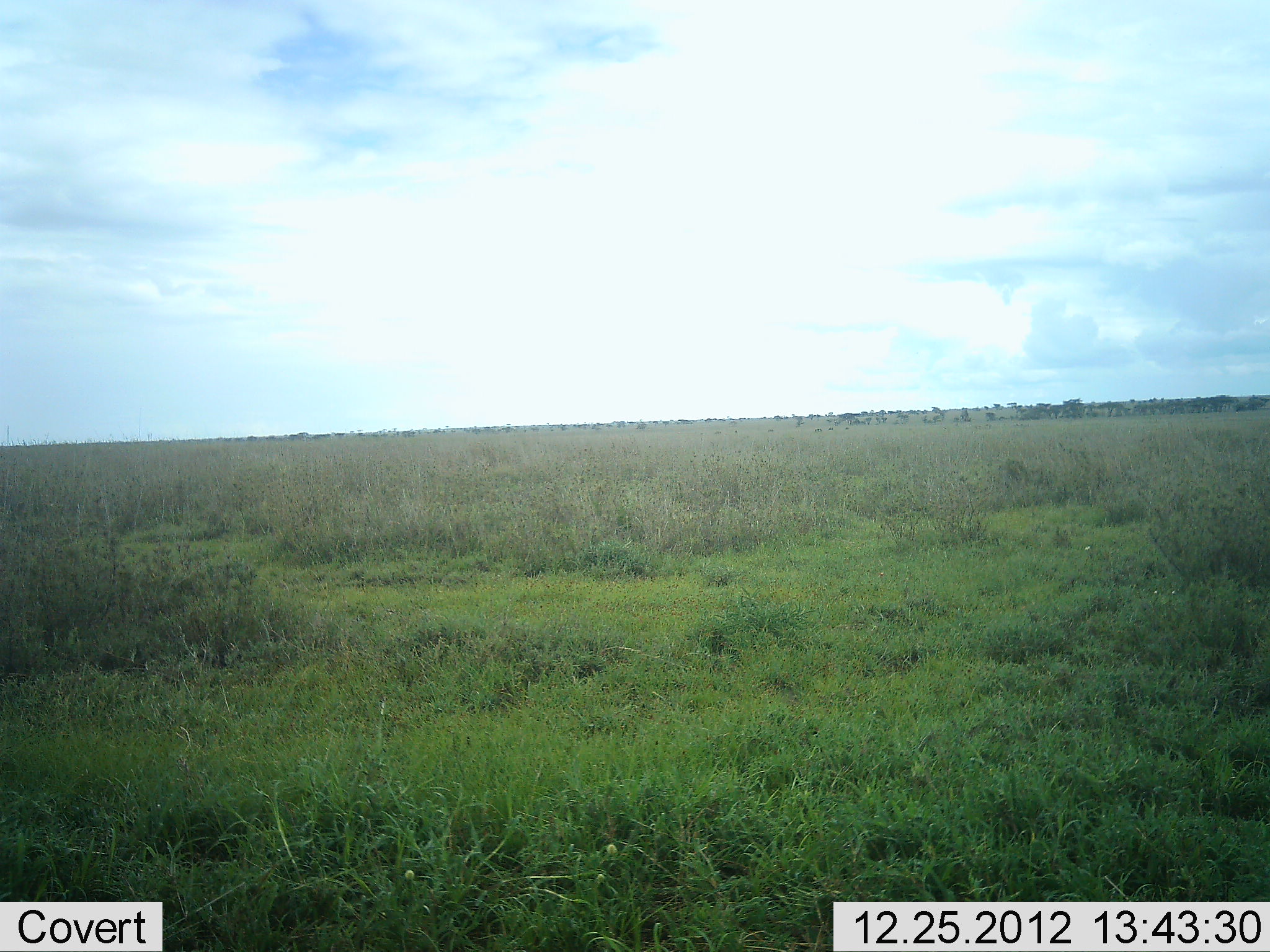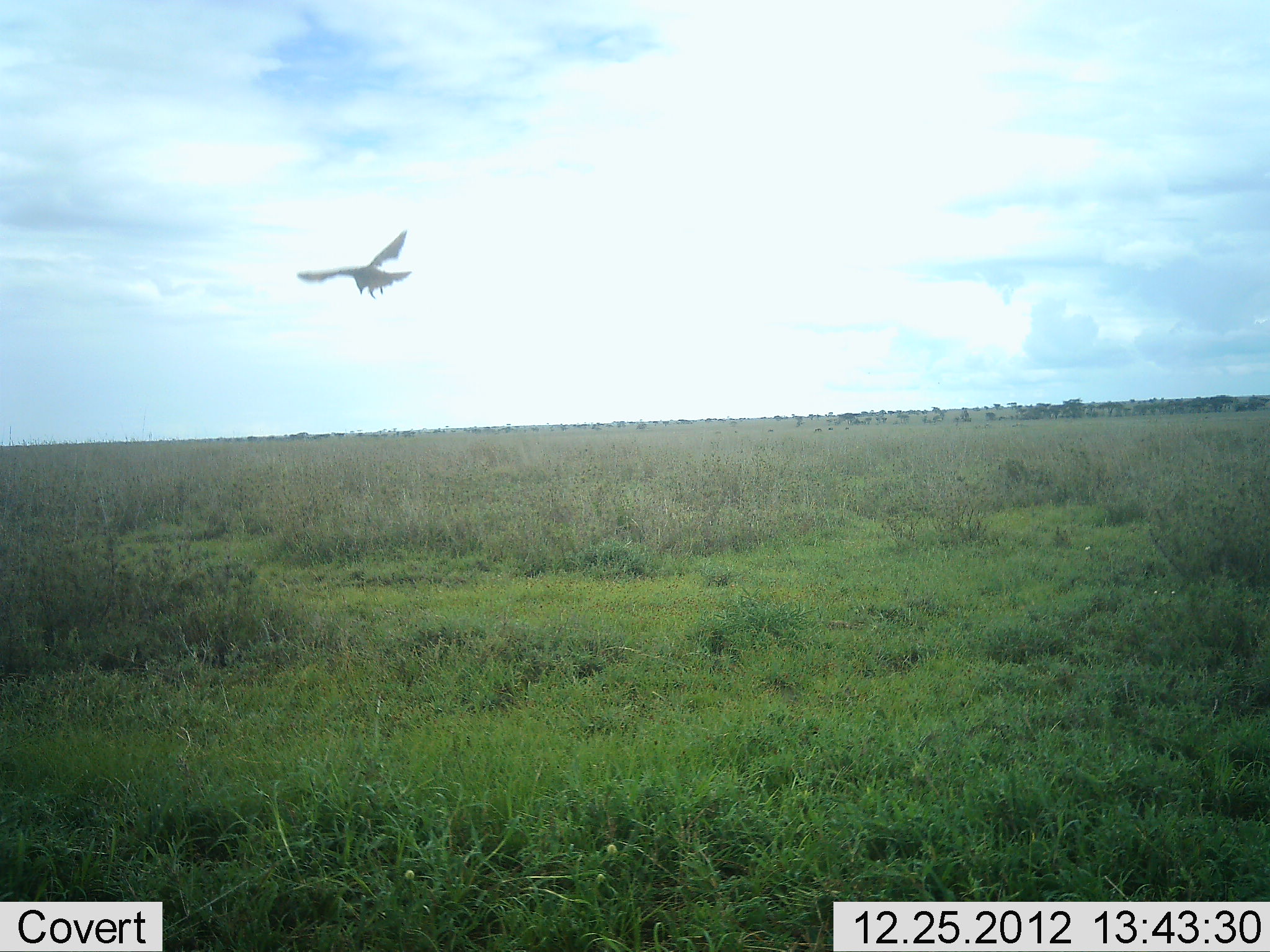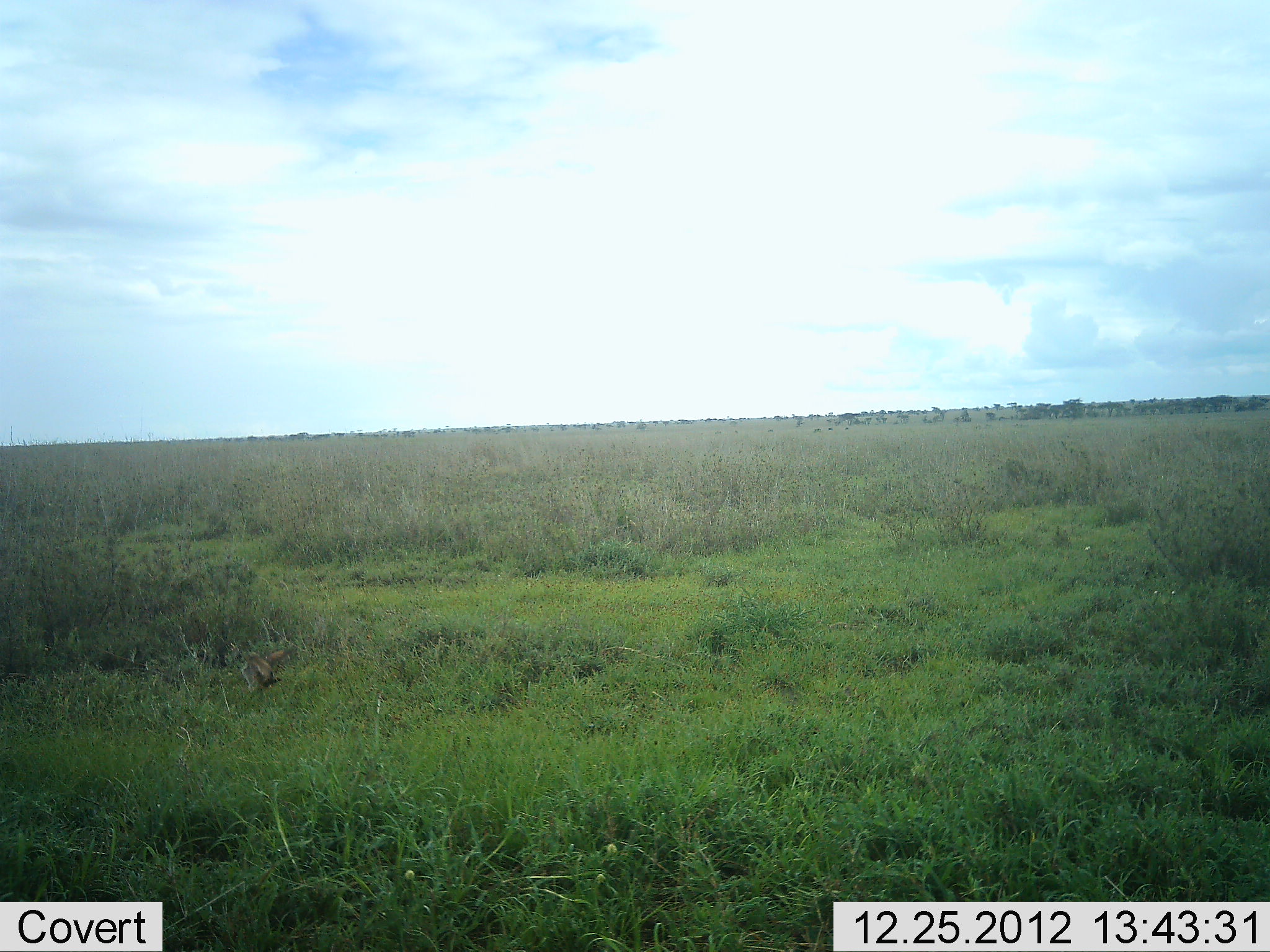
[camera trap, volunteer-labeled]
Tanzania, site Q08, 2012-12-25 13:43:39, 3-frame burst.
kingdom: Animalia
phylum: Chordata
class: Aves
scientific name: Aves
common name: bird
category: otherbird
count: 1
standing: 0%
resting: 0%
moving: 100%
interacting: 0%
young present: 0%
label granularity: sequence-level